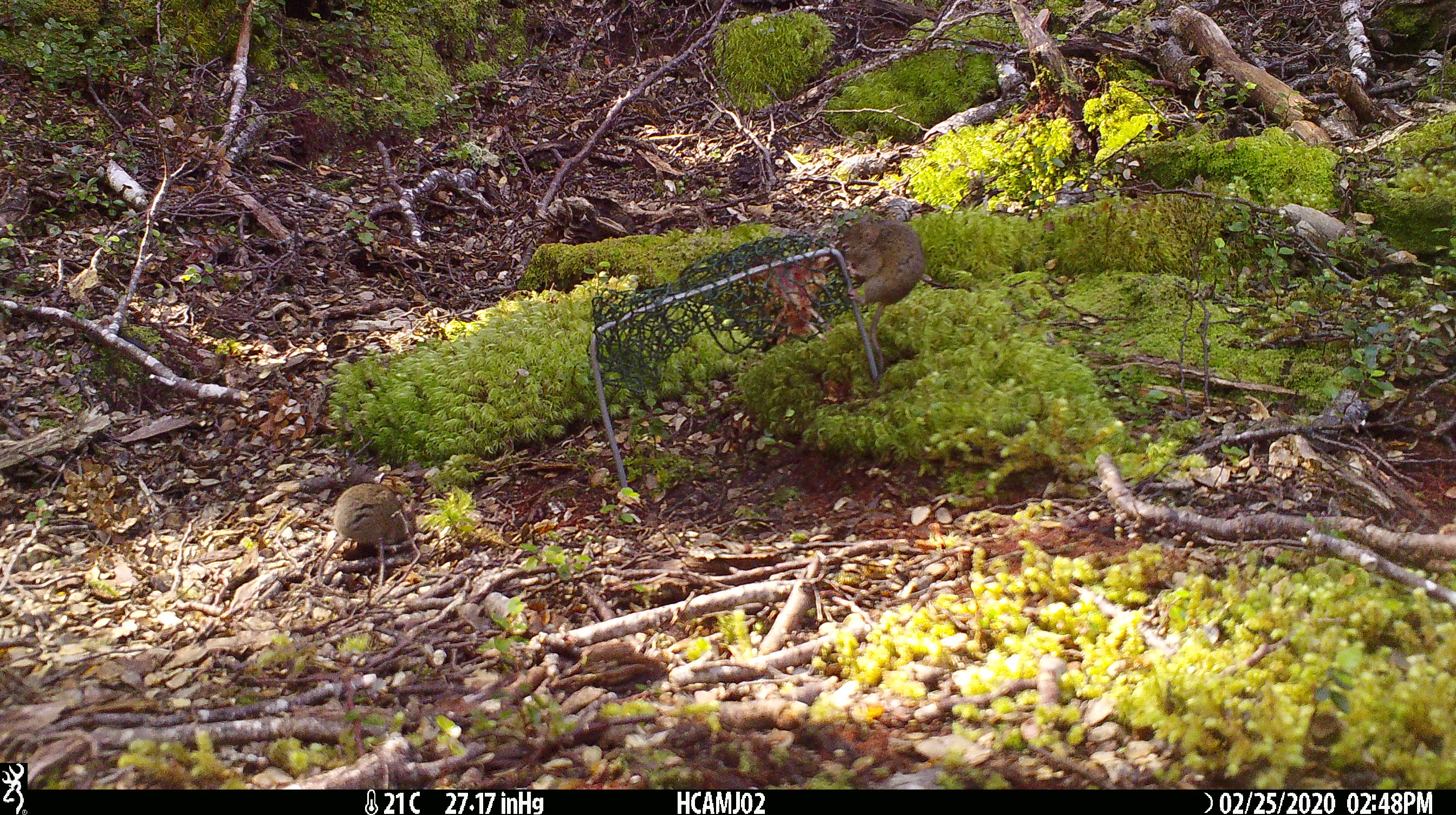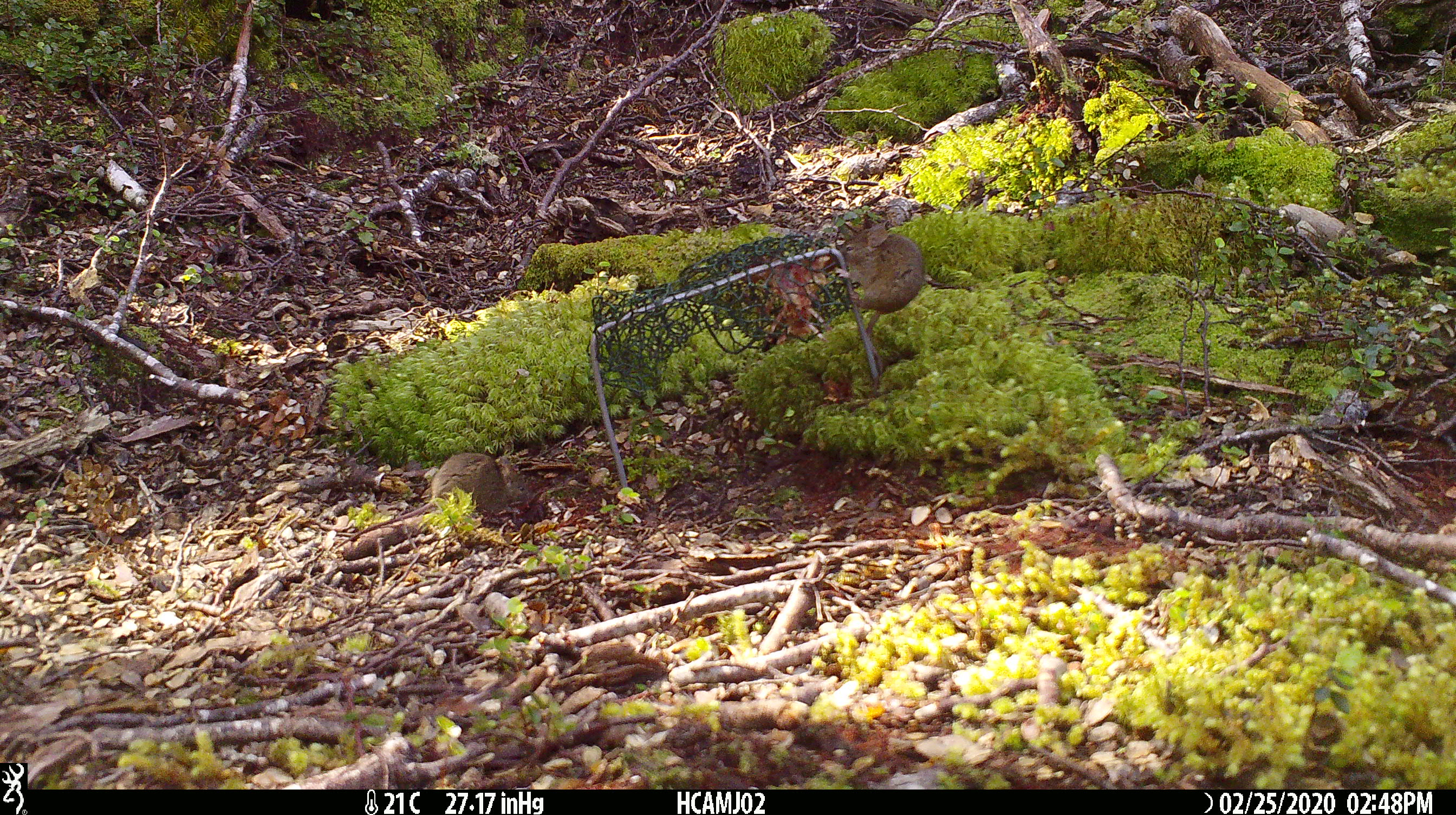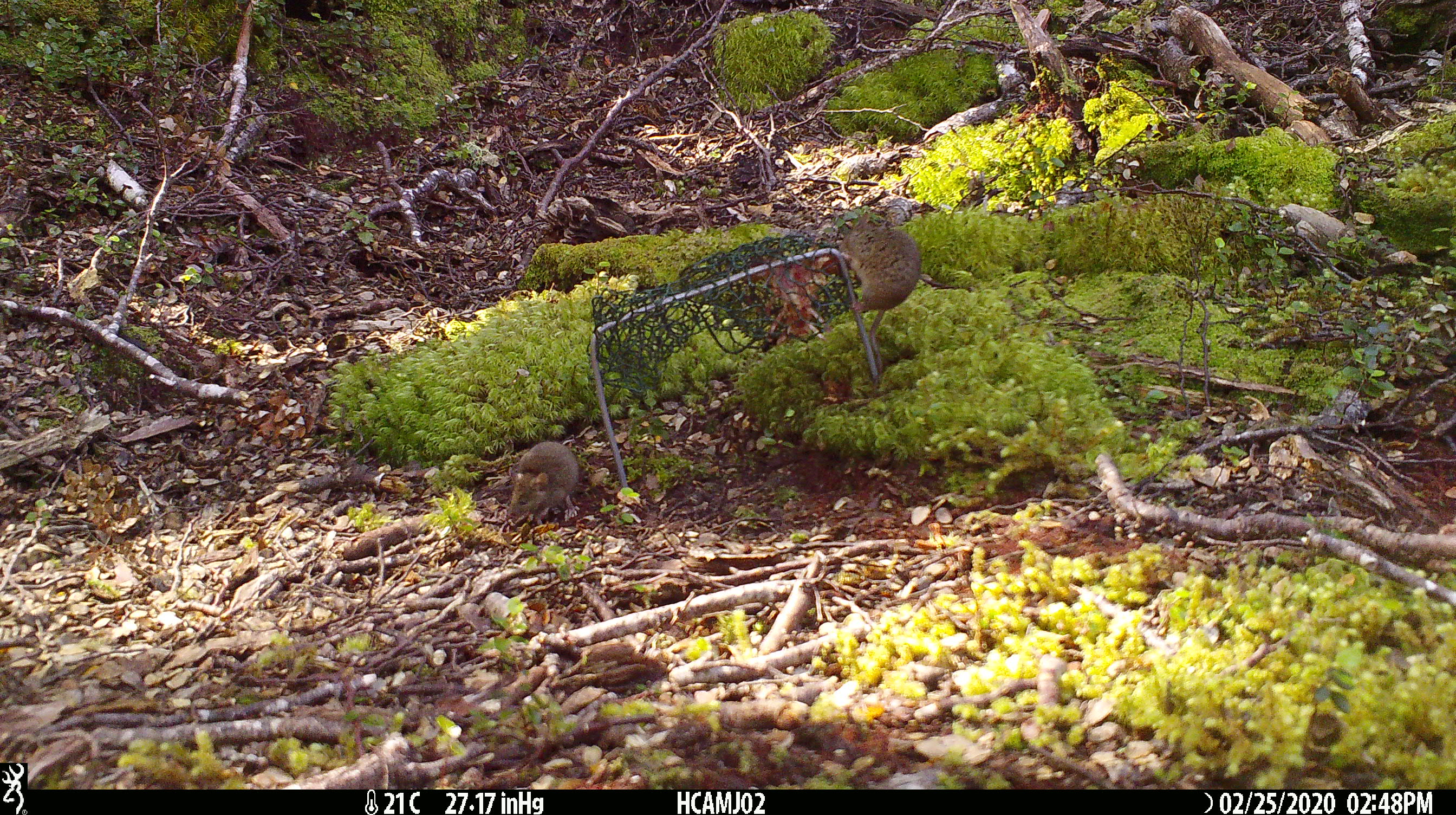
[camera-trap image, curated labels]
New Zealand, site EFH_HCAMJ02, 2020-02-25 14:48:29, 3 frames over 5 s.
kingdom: Animalia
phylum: Chordata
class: Mammalia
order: Rodentia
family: Muridae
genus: Mus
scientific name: Mus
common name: mouse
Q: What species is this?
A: Mouse (Mus).